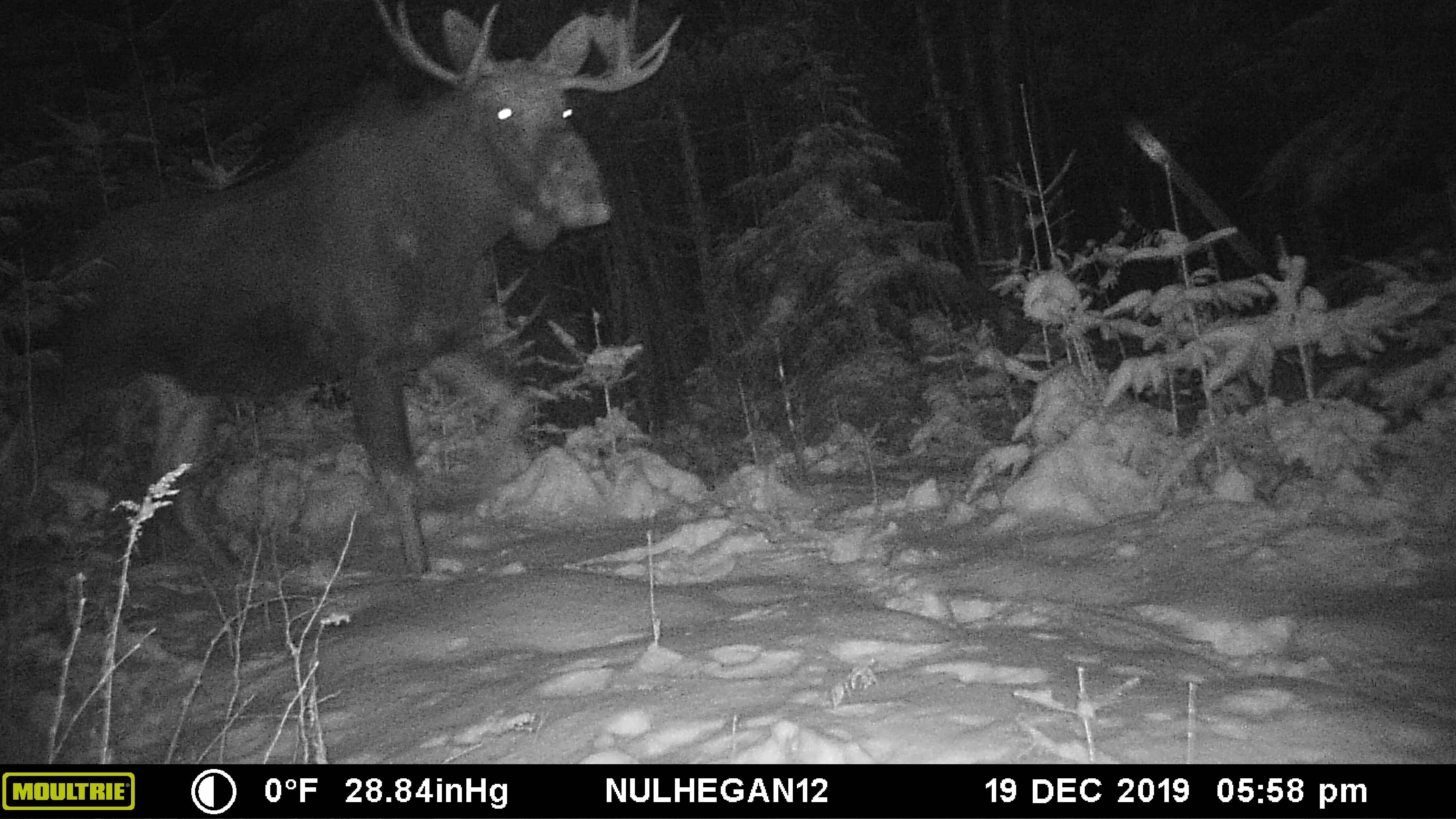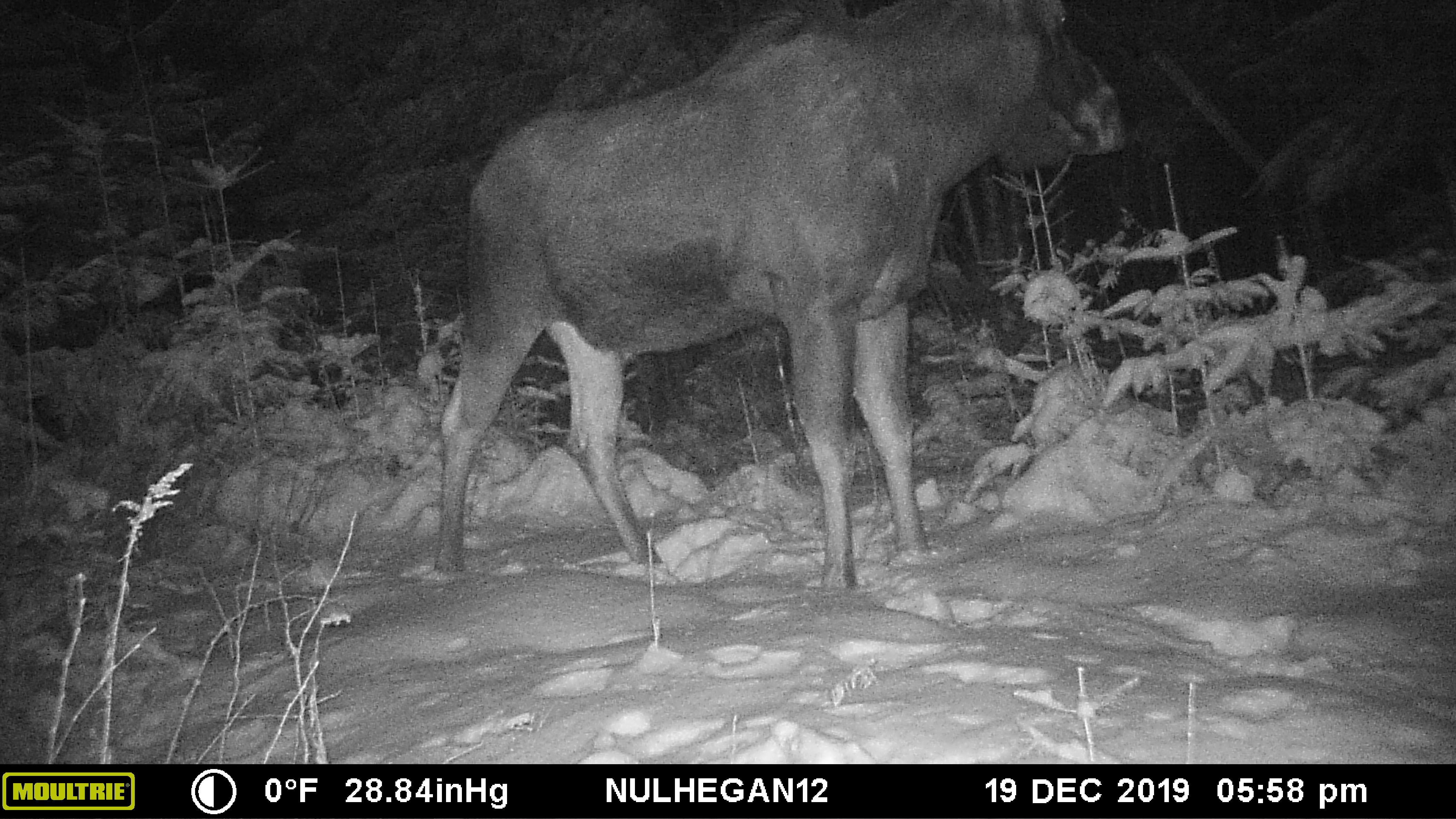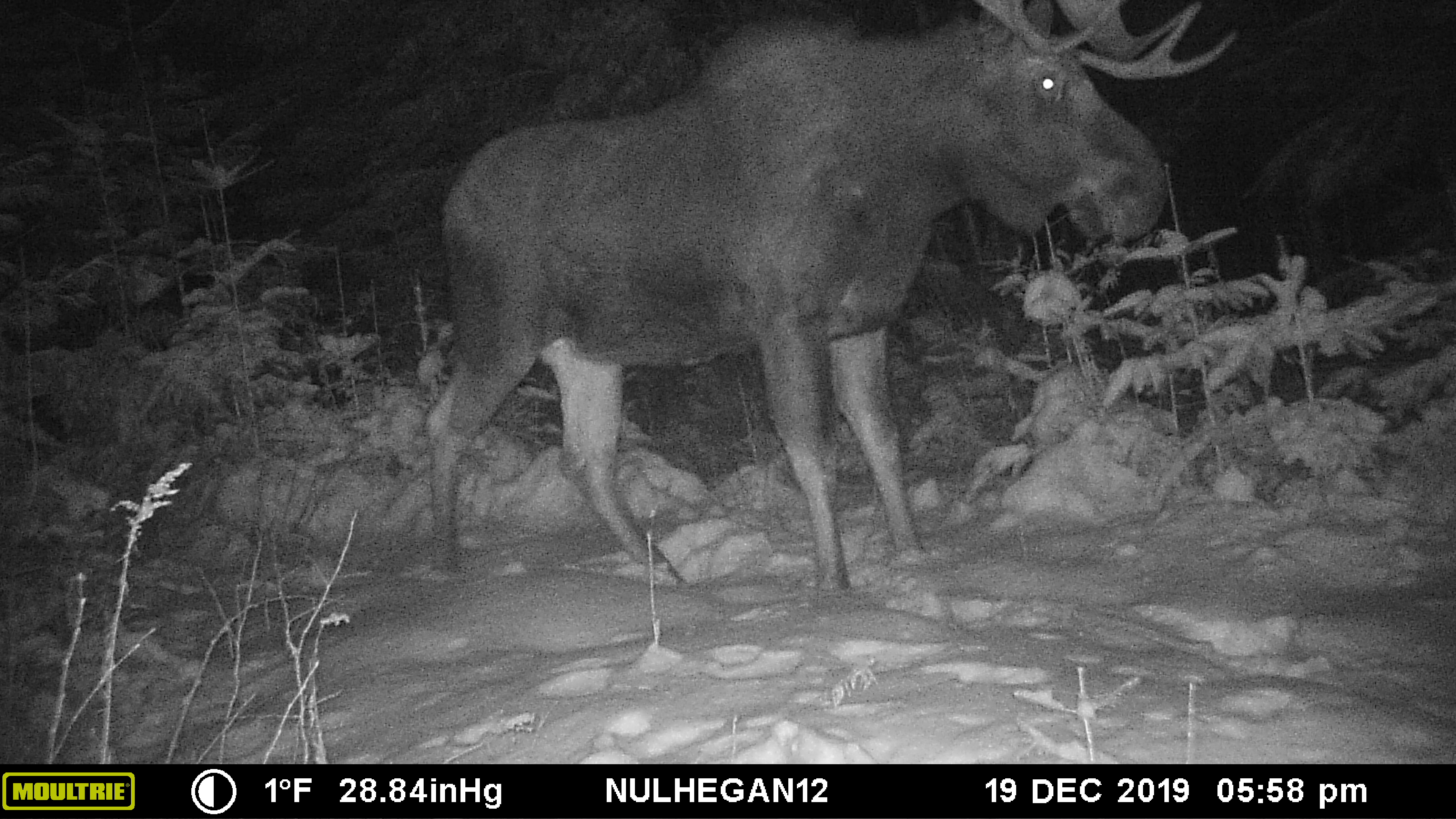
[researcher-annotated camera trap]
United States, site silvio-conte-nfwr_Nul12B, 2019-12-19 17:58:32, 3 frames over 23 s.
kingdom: Animalia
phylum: Chordata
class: Mammalia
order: Artiodactyla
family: Cervidae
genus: Alces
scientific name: Alces alces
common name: moose